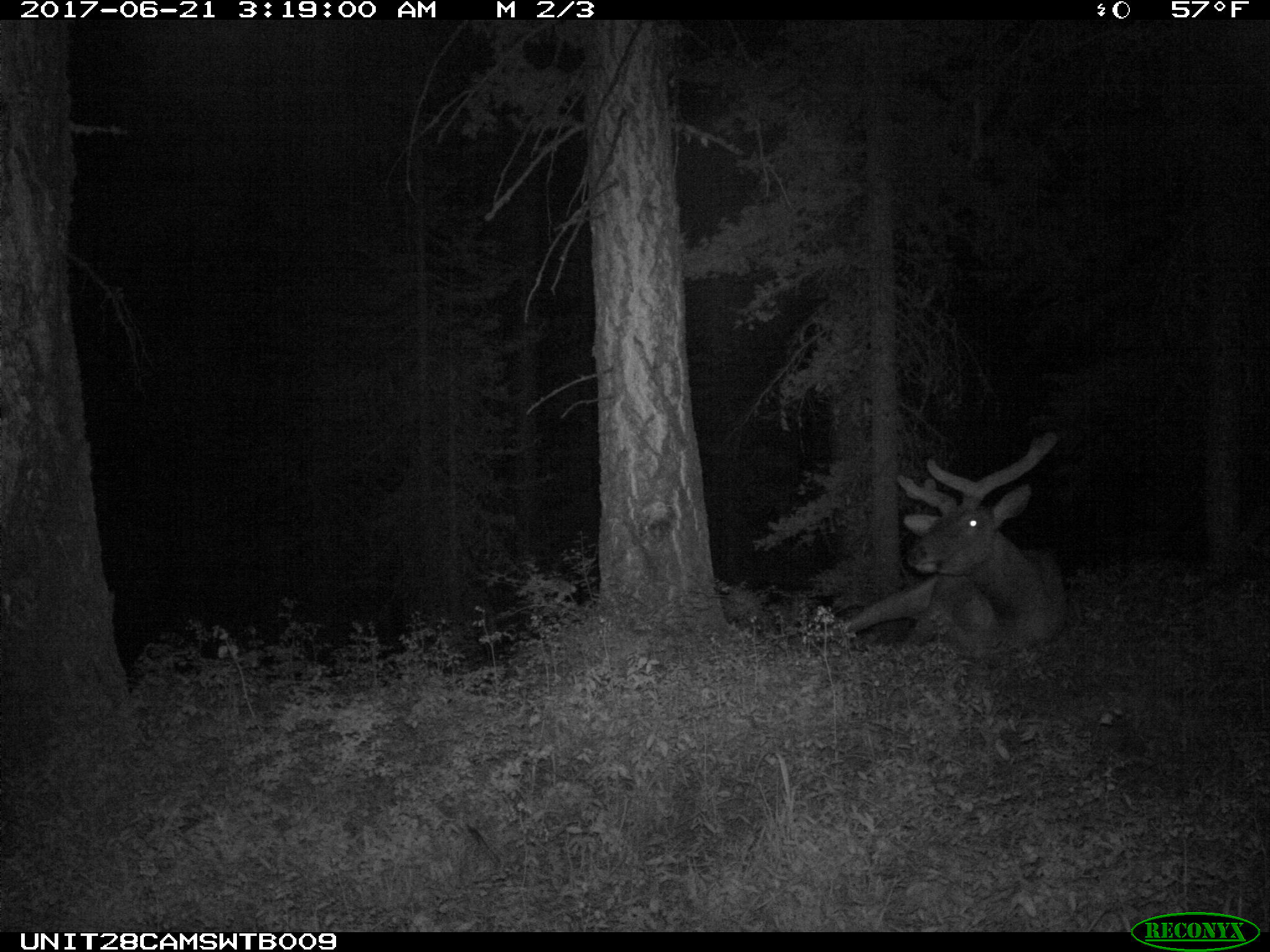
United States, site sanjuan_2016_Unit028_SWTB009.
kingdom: Animalia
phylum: Chordata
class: Mammalia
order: Artiodactyla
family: Cervidae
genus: Cervus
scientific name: Cervus elaphus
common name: red deer